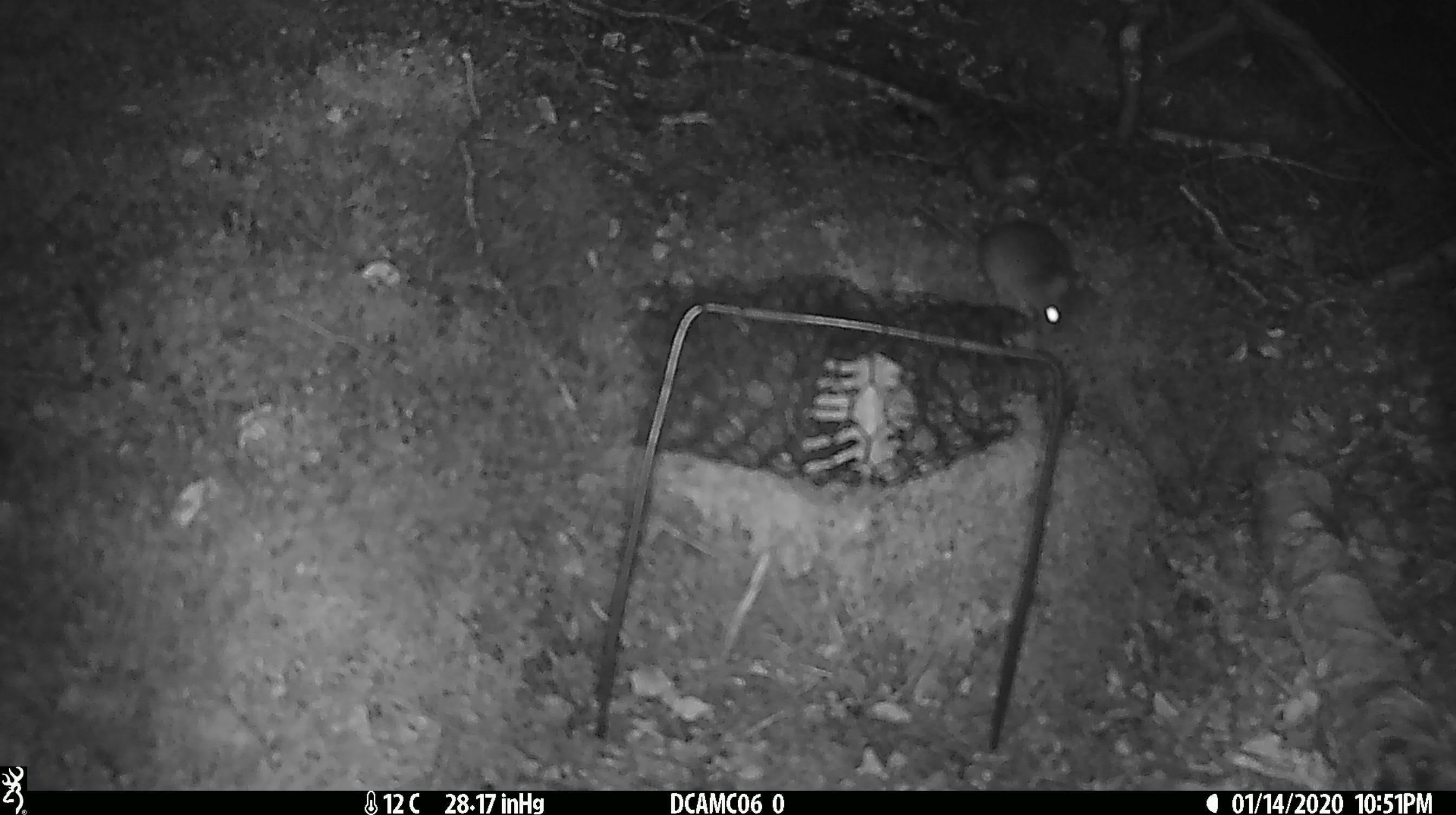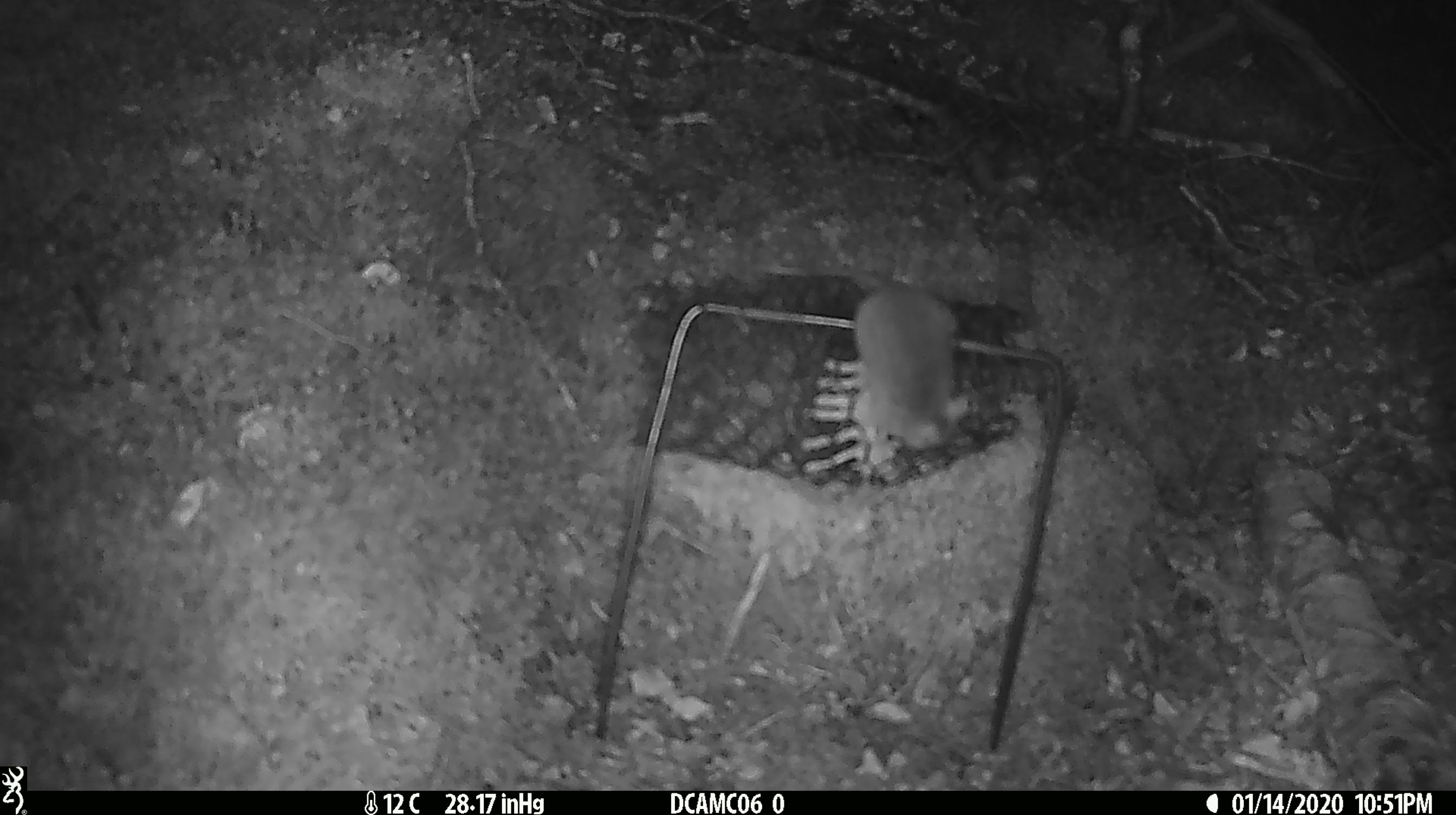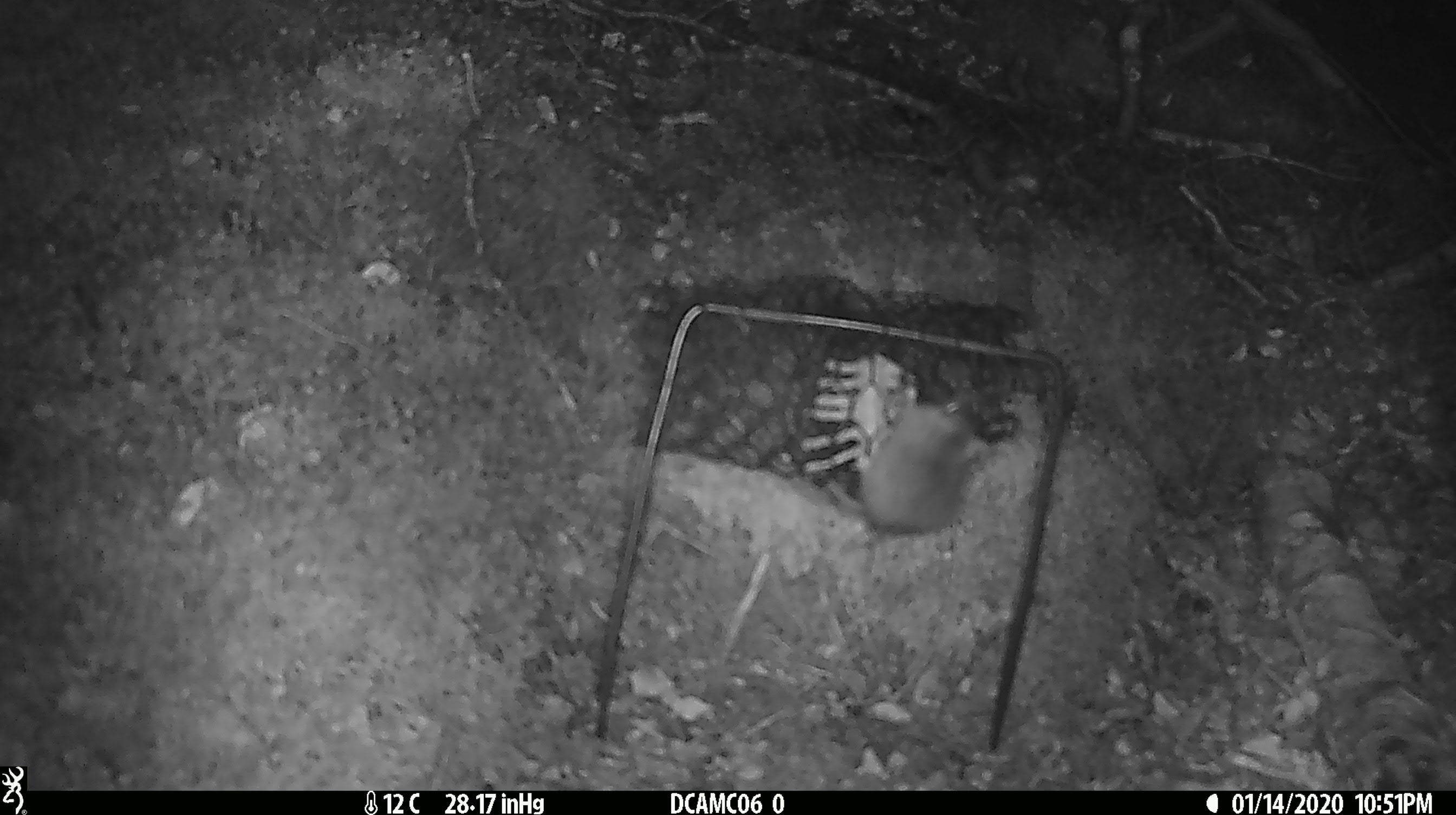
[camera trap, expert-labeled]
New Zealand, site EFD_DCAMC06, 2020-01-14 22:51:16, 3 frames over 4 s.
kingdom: Animalia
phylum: Chordata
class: Mammalia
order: Rodentia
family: Muridae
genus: Mus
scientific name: Mus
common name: mouse